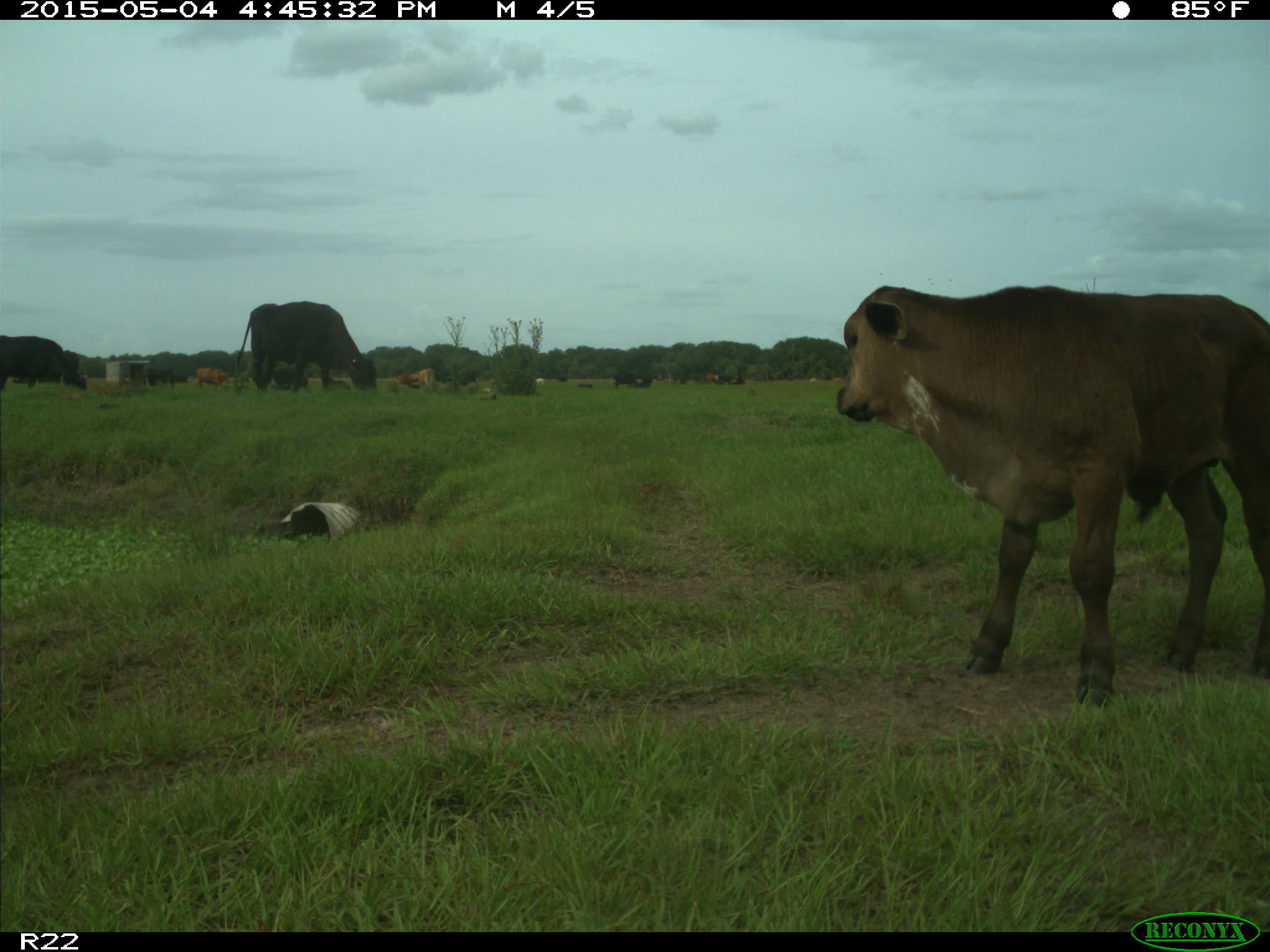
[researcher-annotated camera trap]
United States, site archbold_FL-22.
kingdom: Animalia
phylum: Chordata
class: Mammalia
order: Artiodactyla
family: Bovidae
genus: Bos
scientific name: Bos taurus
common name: domestic cow